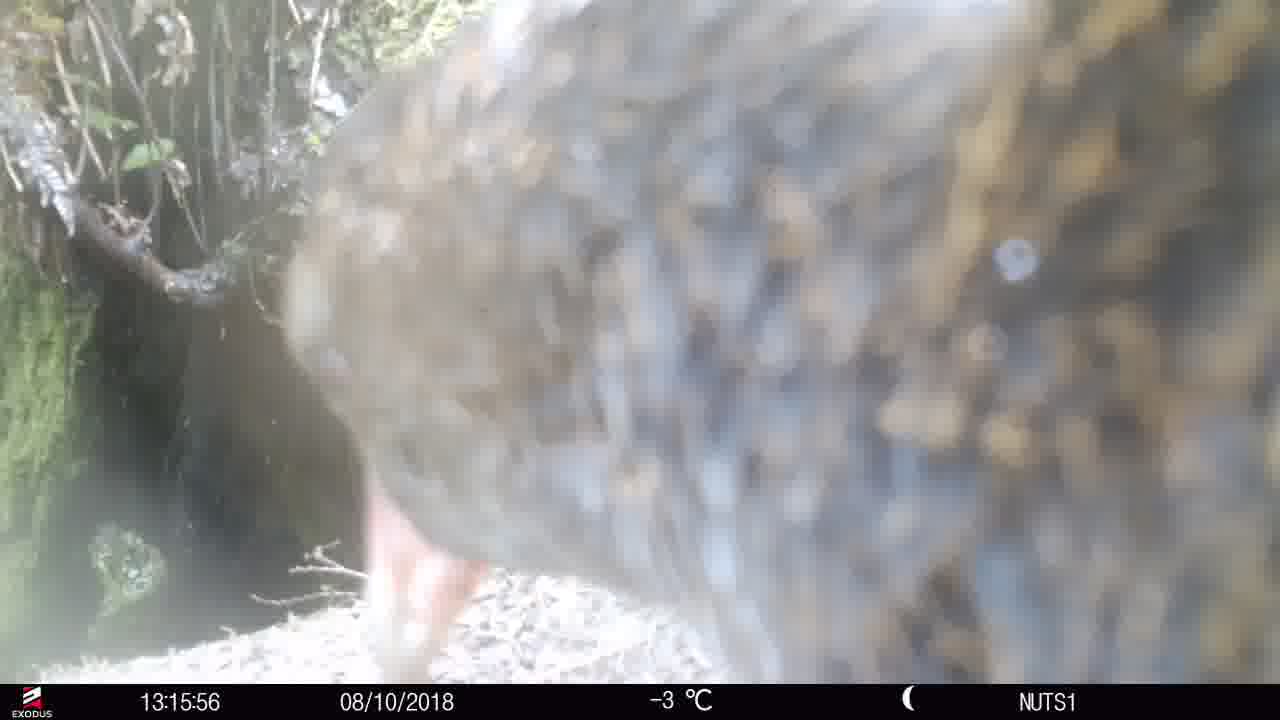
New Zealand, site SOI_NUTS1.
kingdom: Animalia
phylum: Chordata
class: Aves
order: Gruiformes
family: Rallidae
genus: Gallirallus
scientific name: Gallirallus australis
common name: weka